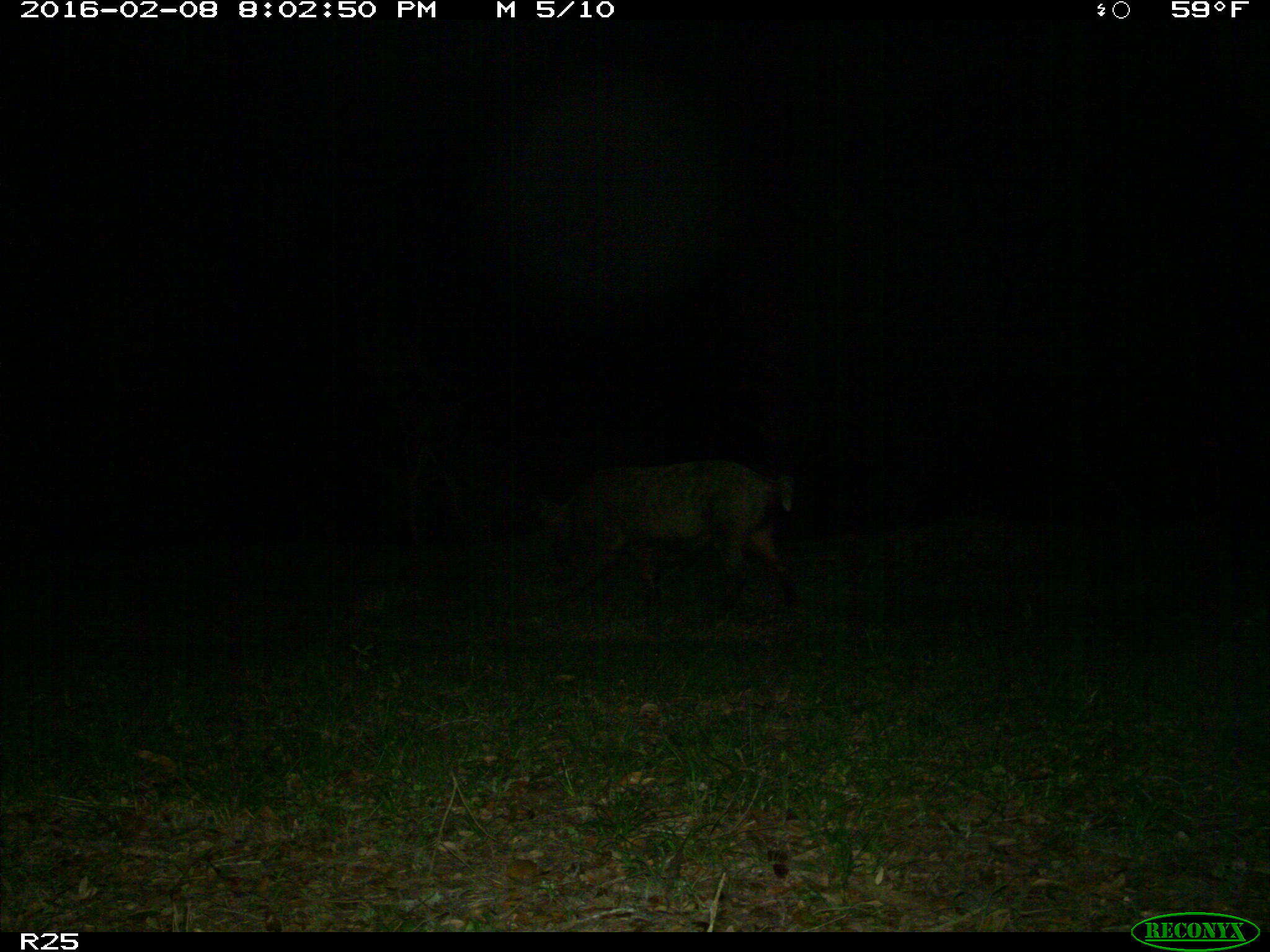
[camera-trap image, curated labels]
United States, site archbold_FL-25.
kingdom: Animalia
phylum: Chordata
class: Mammalia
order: Artiodactyla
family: Suidae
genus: Sus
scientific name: Sus scrofa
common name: wild boar